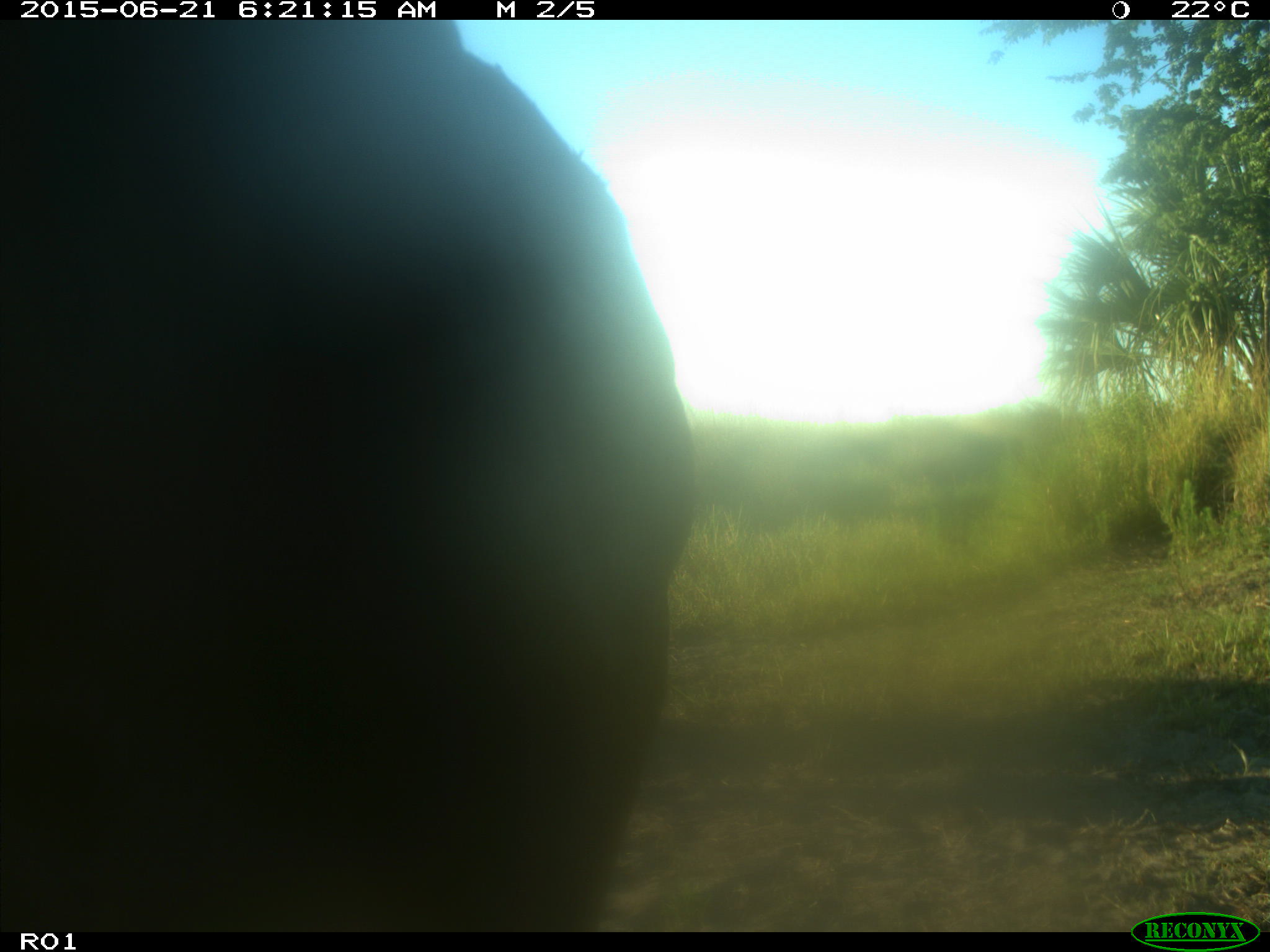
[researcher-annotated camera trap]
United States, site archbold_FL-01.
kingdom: Animalia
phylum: Chordata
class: Mammalia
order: Artiodactyla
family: Bovidae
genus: Bos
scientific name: Bos taurus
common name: domestic cow